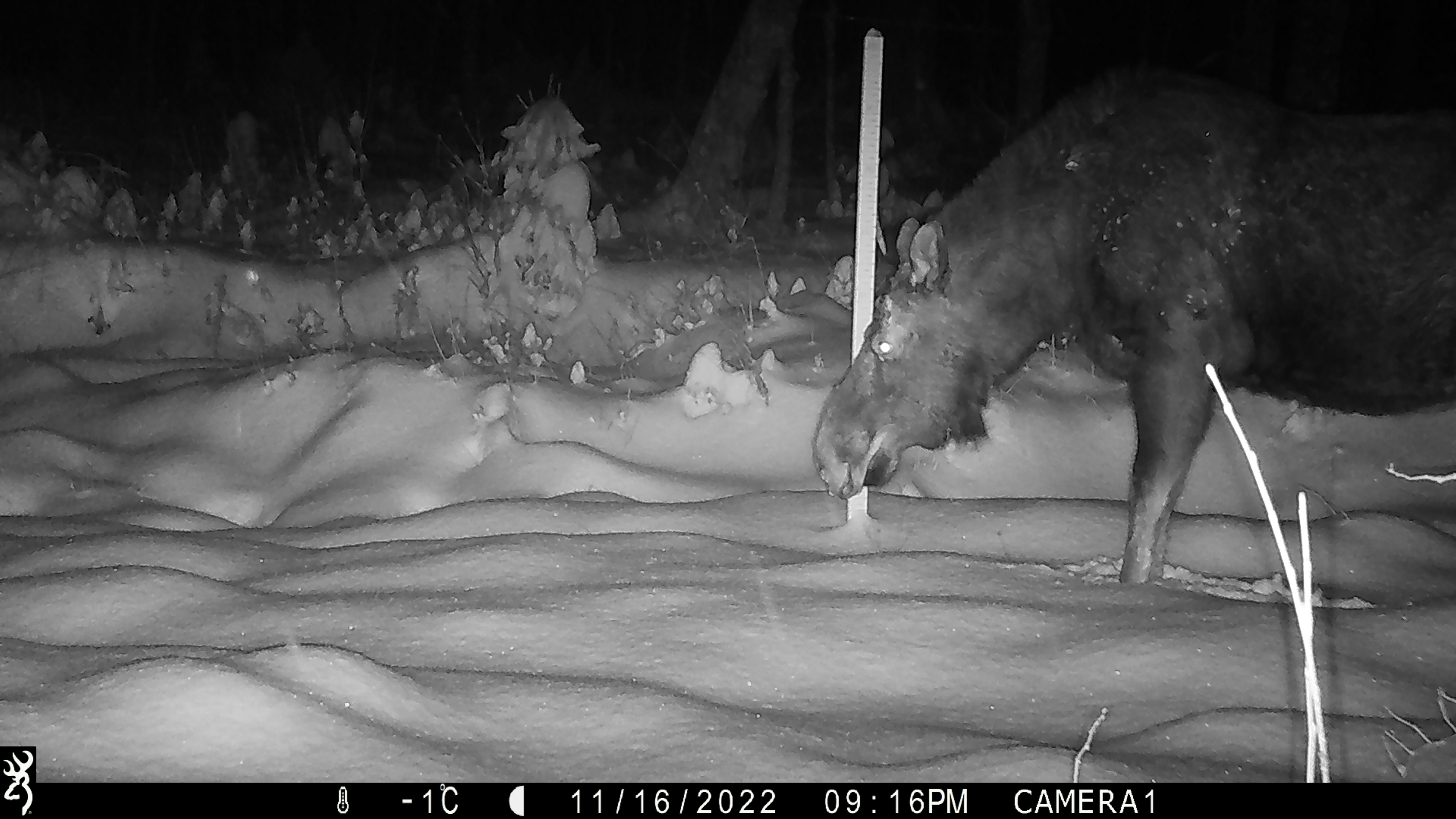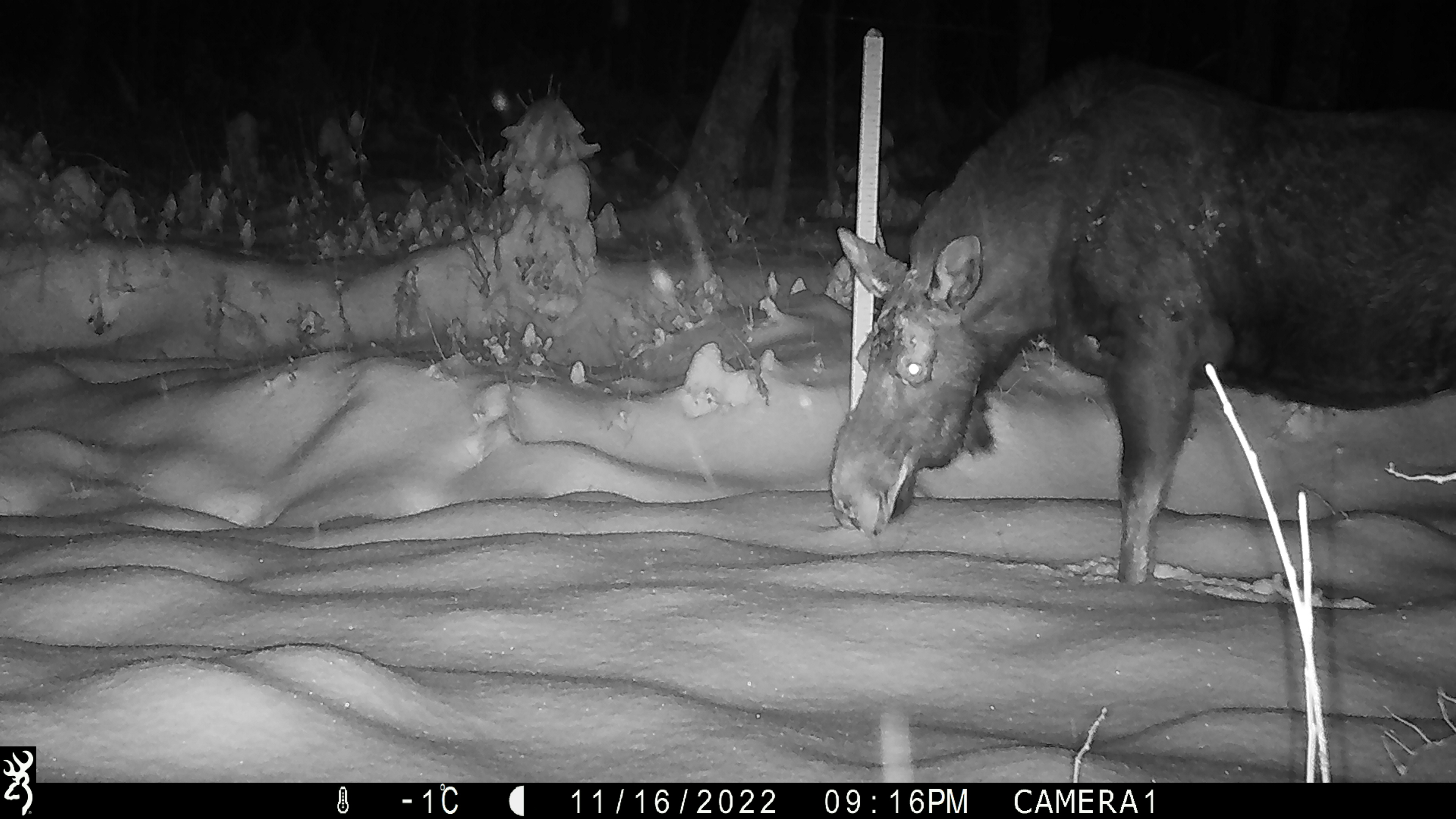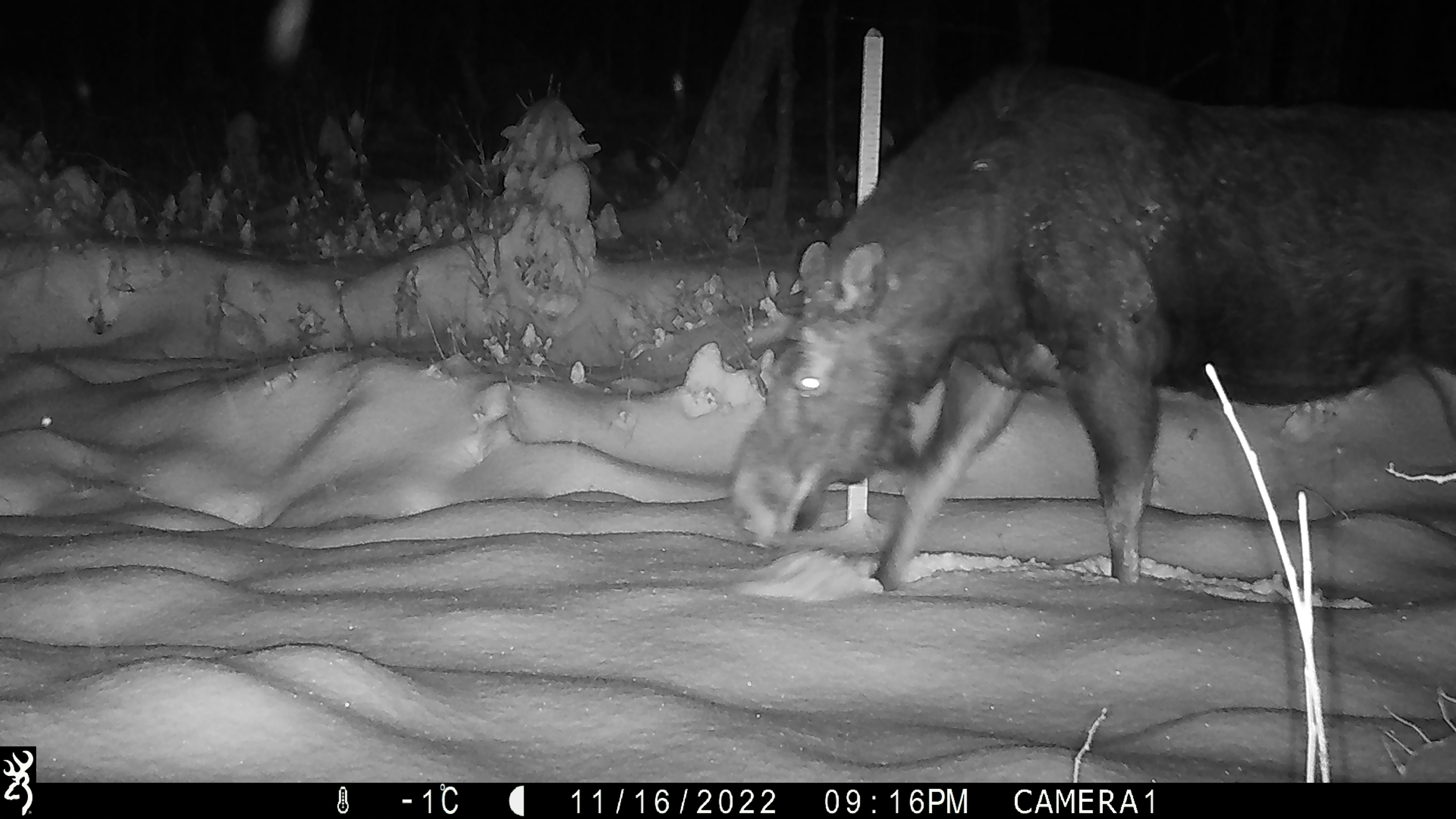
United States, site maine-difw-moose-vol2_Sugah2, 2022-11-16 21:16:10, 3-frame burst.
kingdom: Animalia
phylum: Chordata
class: Mammalia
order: Artiodactyla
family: Cervidae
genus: Alces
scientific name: Alces alces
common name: moose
Moose (Alces alces).